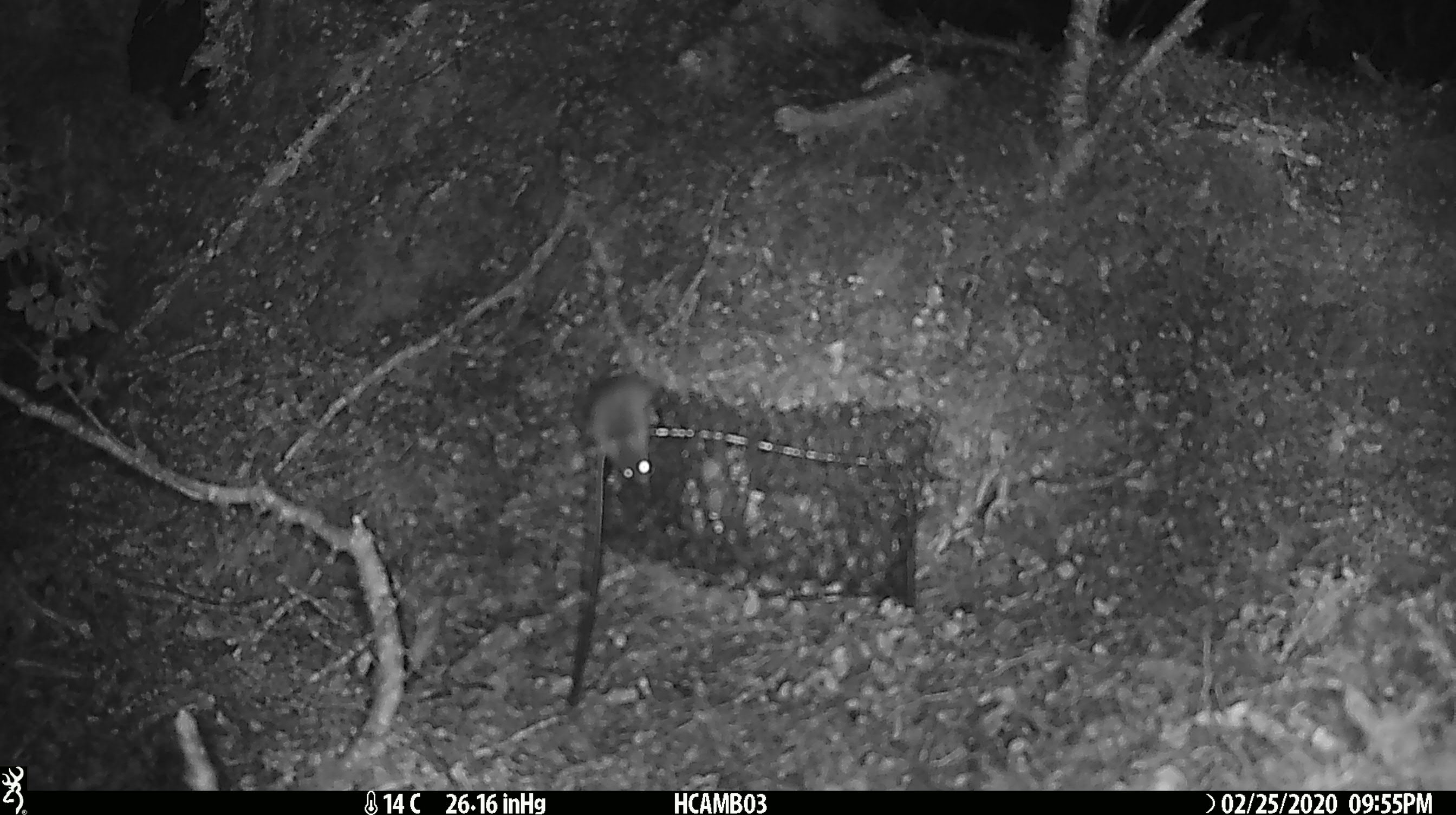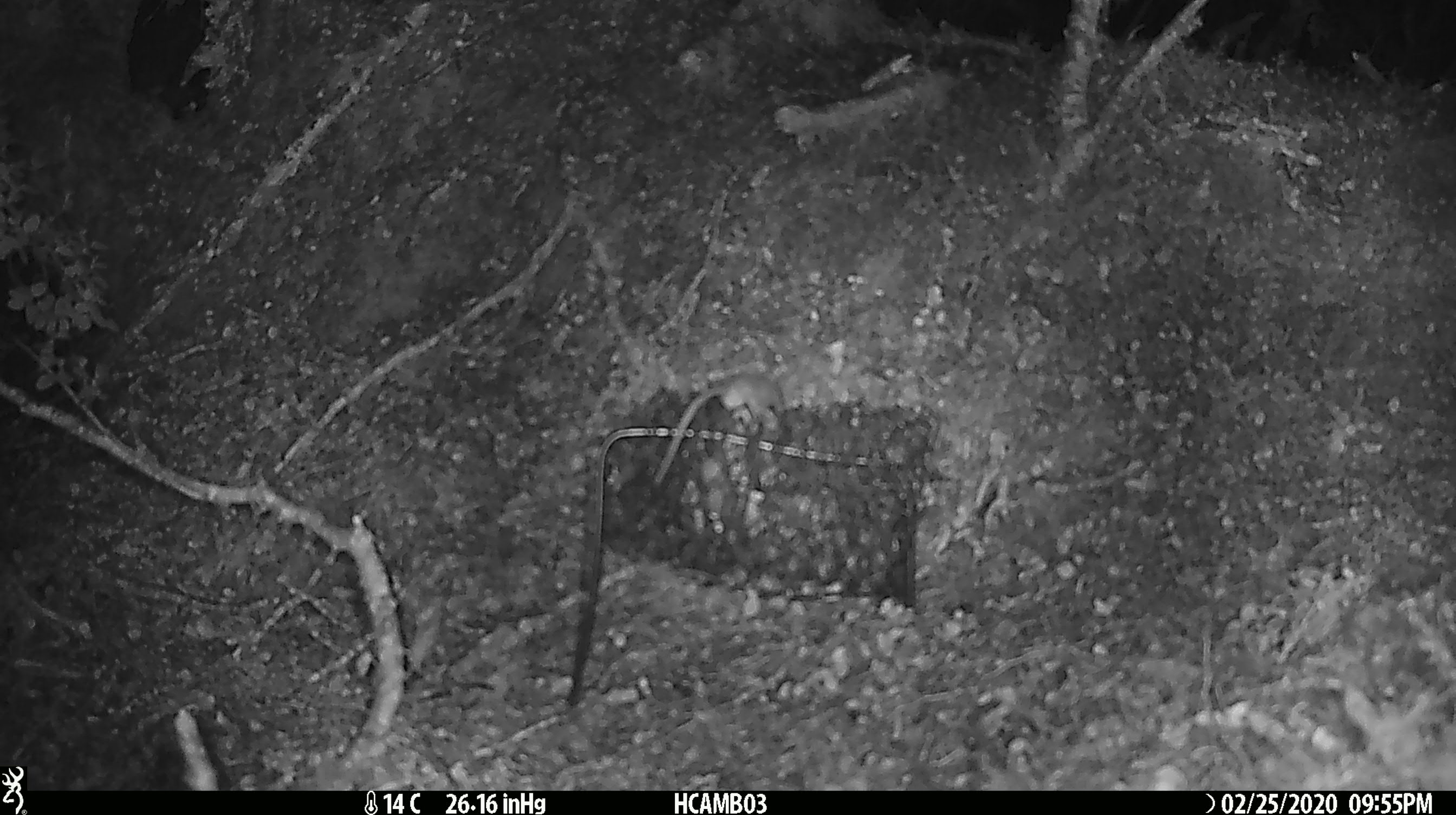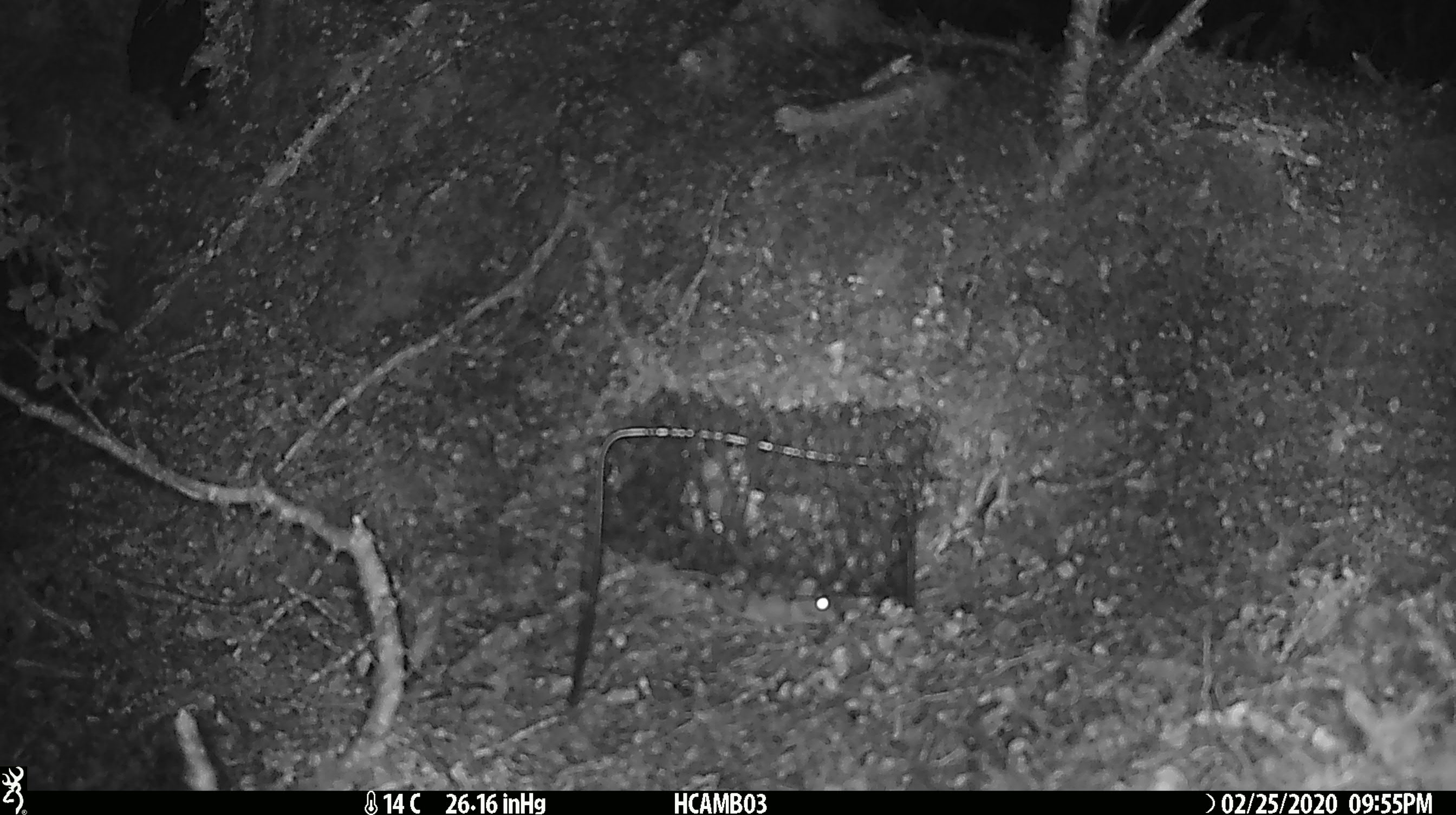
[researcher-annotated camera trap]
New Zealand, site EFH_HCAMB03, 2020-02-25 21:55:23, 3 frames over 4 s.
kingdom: Animalia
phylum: Chordata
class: Mammalia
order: Rodentia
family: Muridae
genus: Mus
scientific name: Mus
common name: mouse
Mouse (Mus).